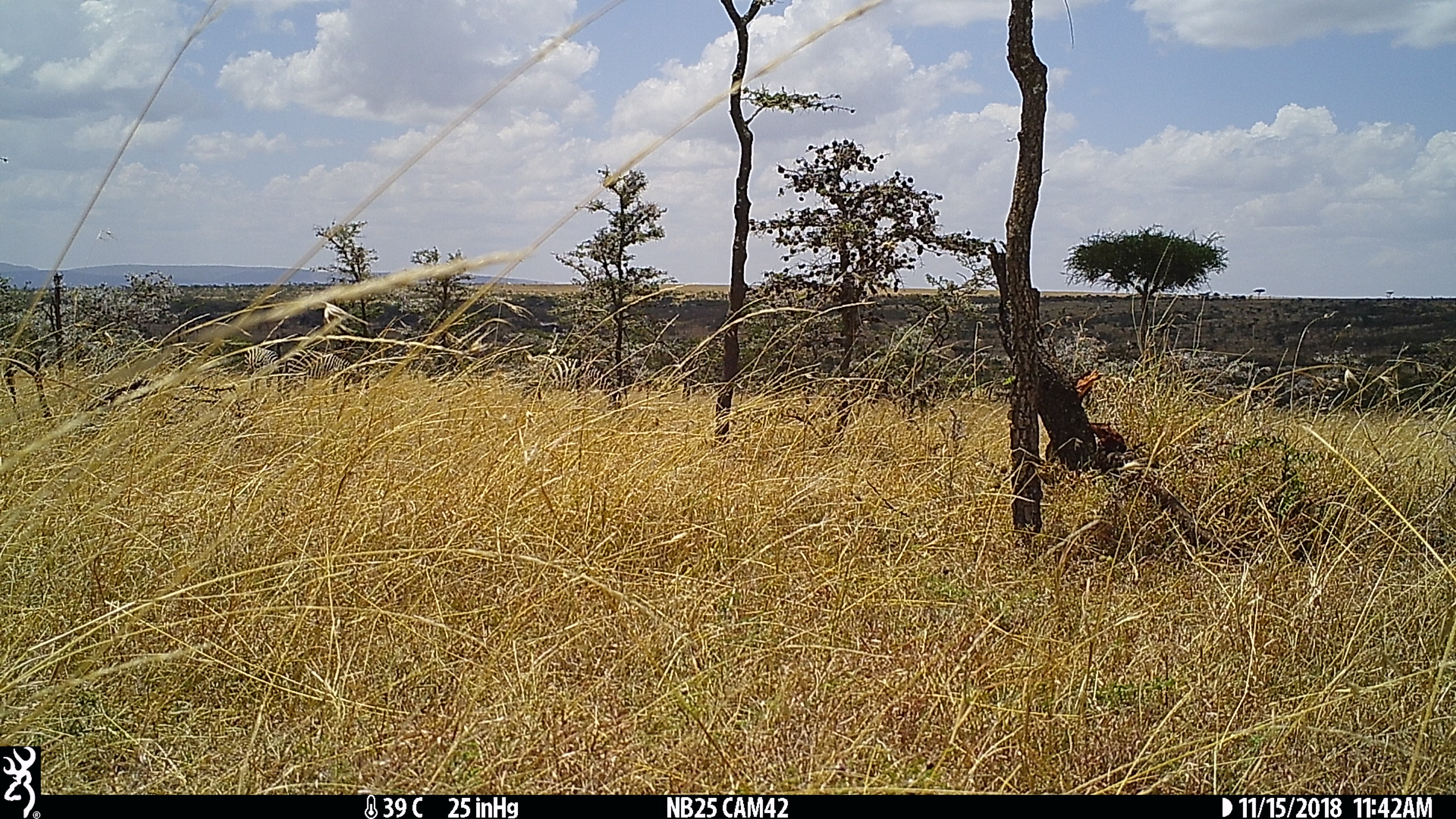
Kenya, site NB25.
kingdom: Animalia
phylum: Chordata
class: Mammalia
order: Perissodactyla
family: Equidae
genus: Equus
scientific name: Equus quagga burchellii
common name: burchell's zebra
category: zebra